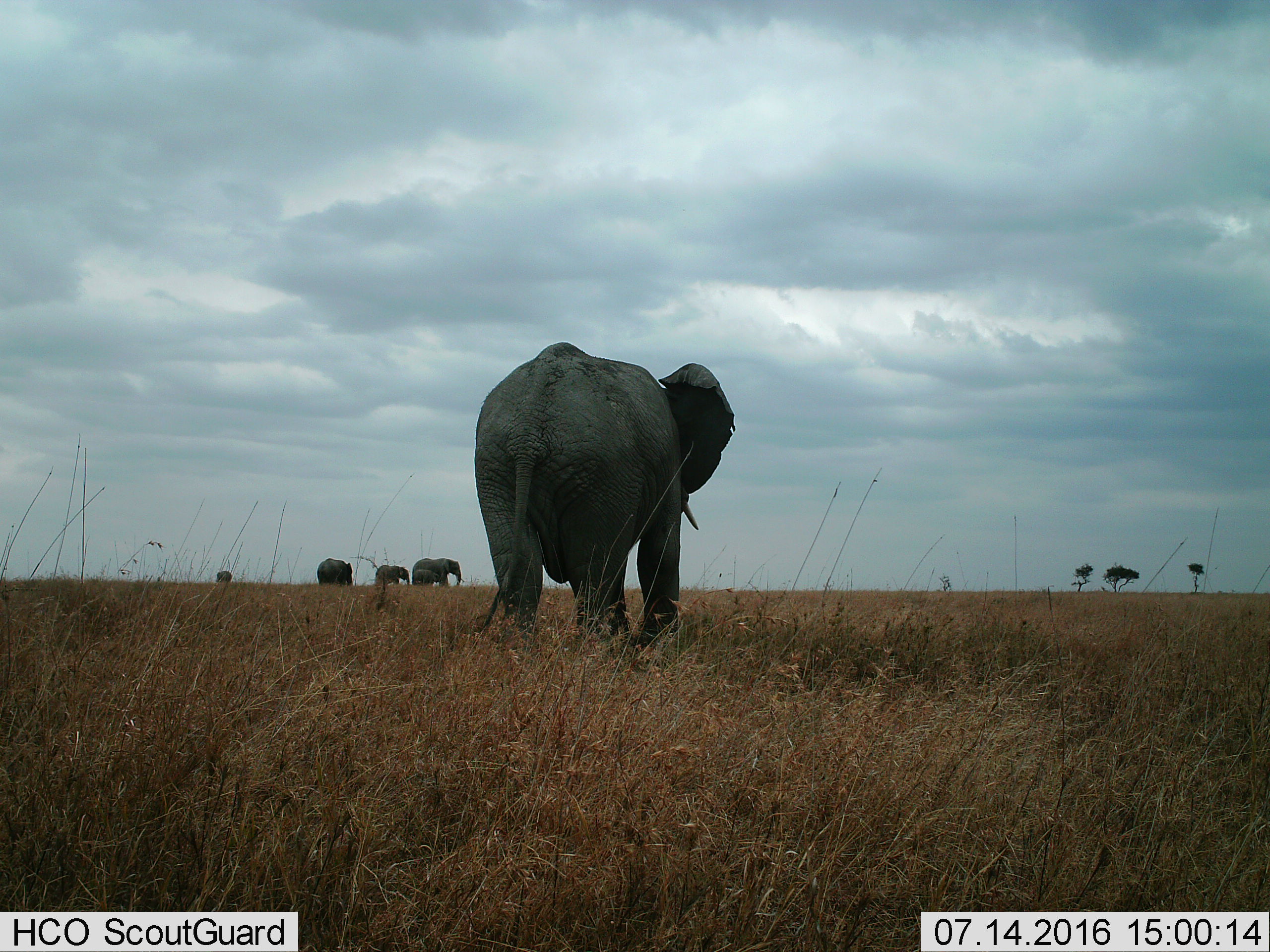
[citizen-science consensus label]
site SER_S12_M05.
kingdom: Animalia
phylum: Chordata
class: Mammalia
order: Proboscidea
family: Elephantidae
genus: Loxodonta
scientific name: Loxodonta africana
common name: african bush elephant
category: elephant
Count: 6.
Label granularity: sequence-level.